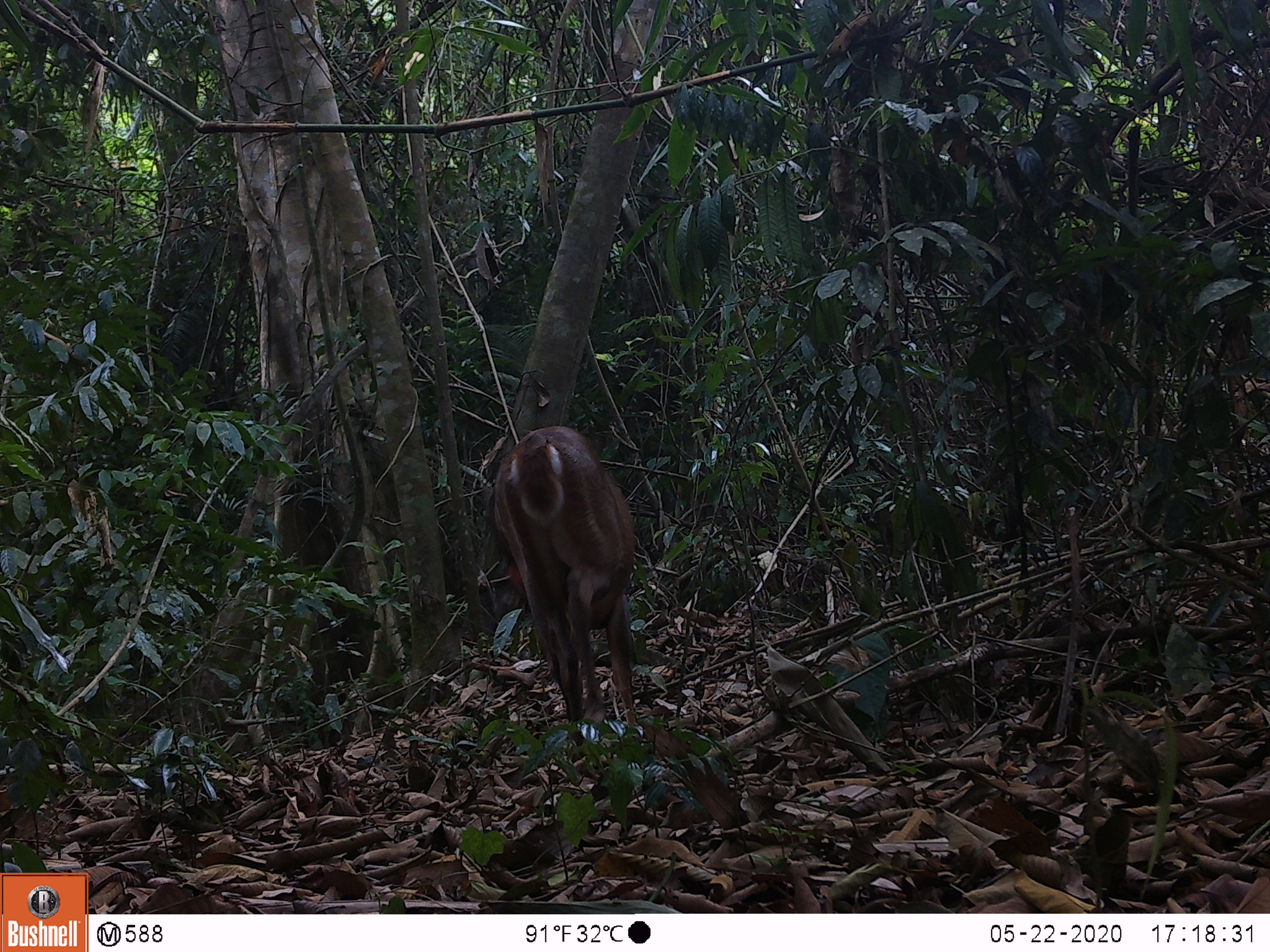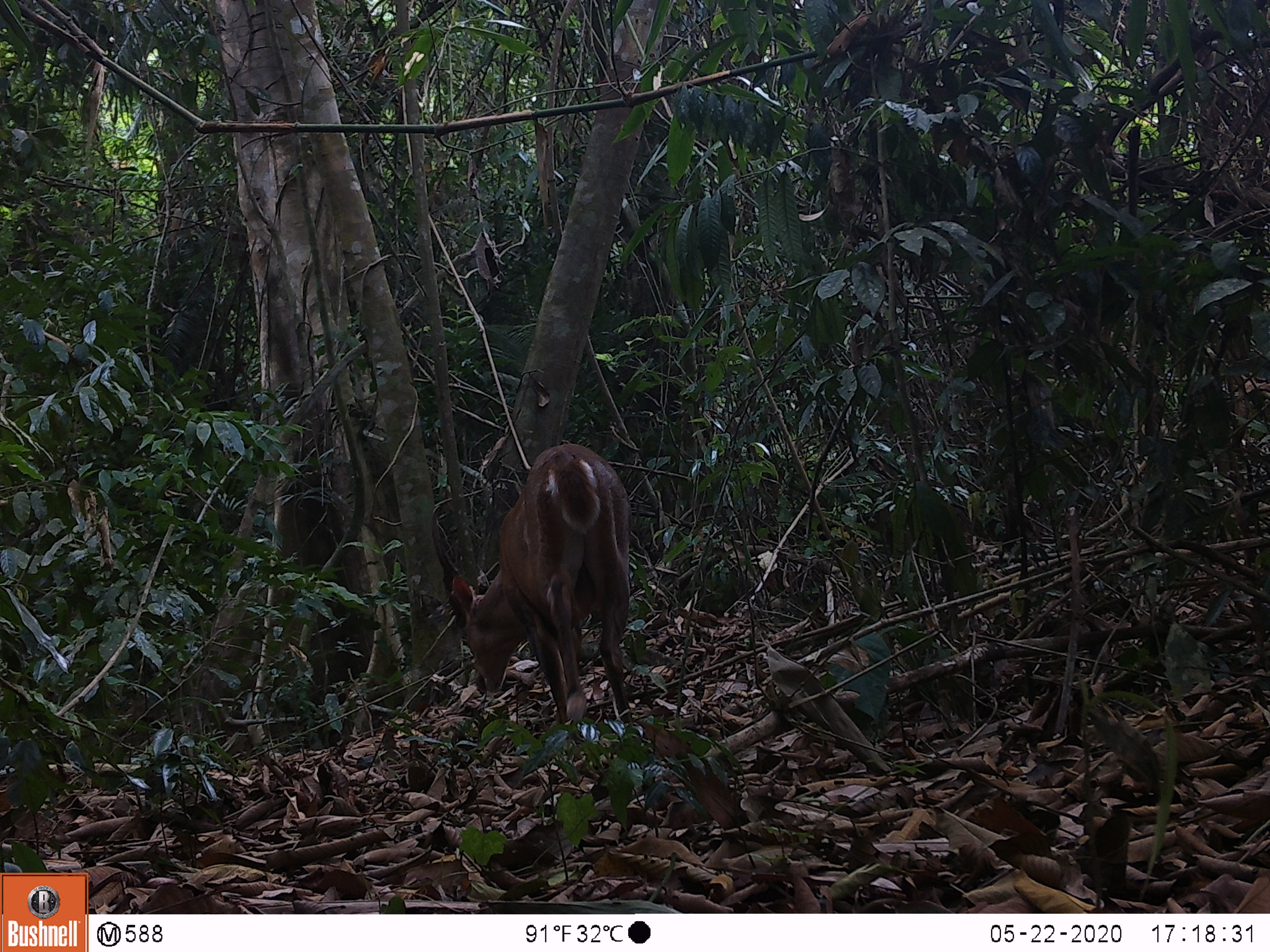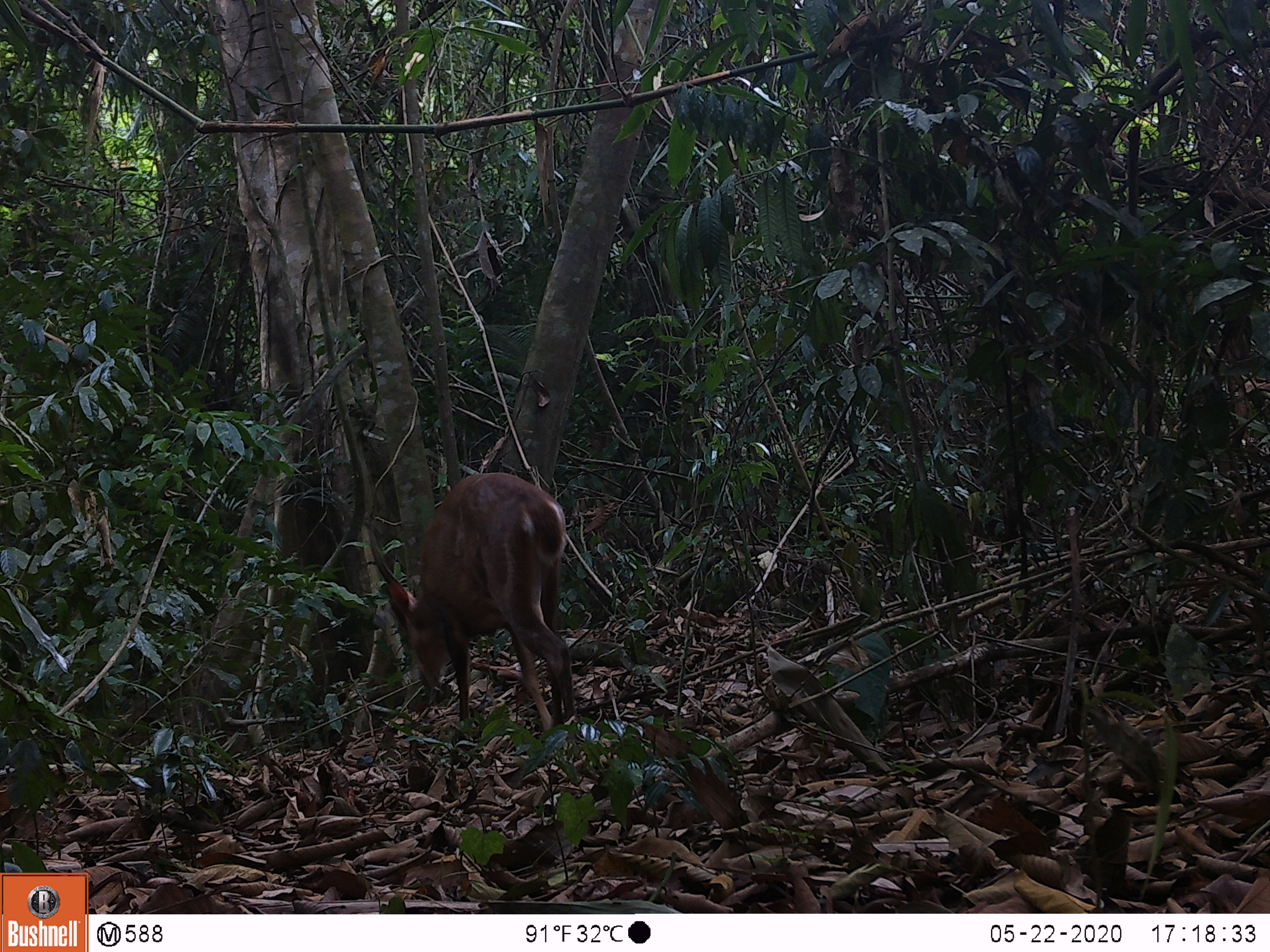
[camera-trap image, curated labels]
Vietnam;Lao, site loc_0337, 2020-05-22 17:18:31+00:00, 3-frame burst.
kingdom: Animalia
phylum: Chordata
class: Mammalia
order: Artiodactyla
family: Cervidae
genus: Muntiacus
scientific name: Muntiacus vuquangensis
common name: large-antlered muntjac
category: large antlered muntjac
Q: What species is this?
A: Large antlered muntjac (large-antlered muntjac) (Muntiacus vuquangensis).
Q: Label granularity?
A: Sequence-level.